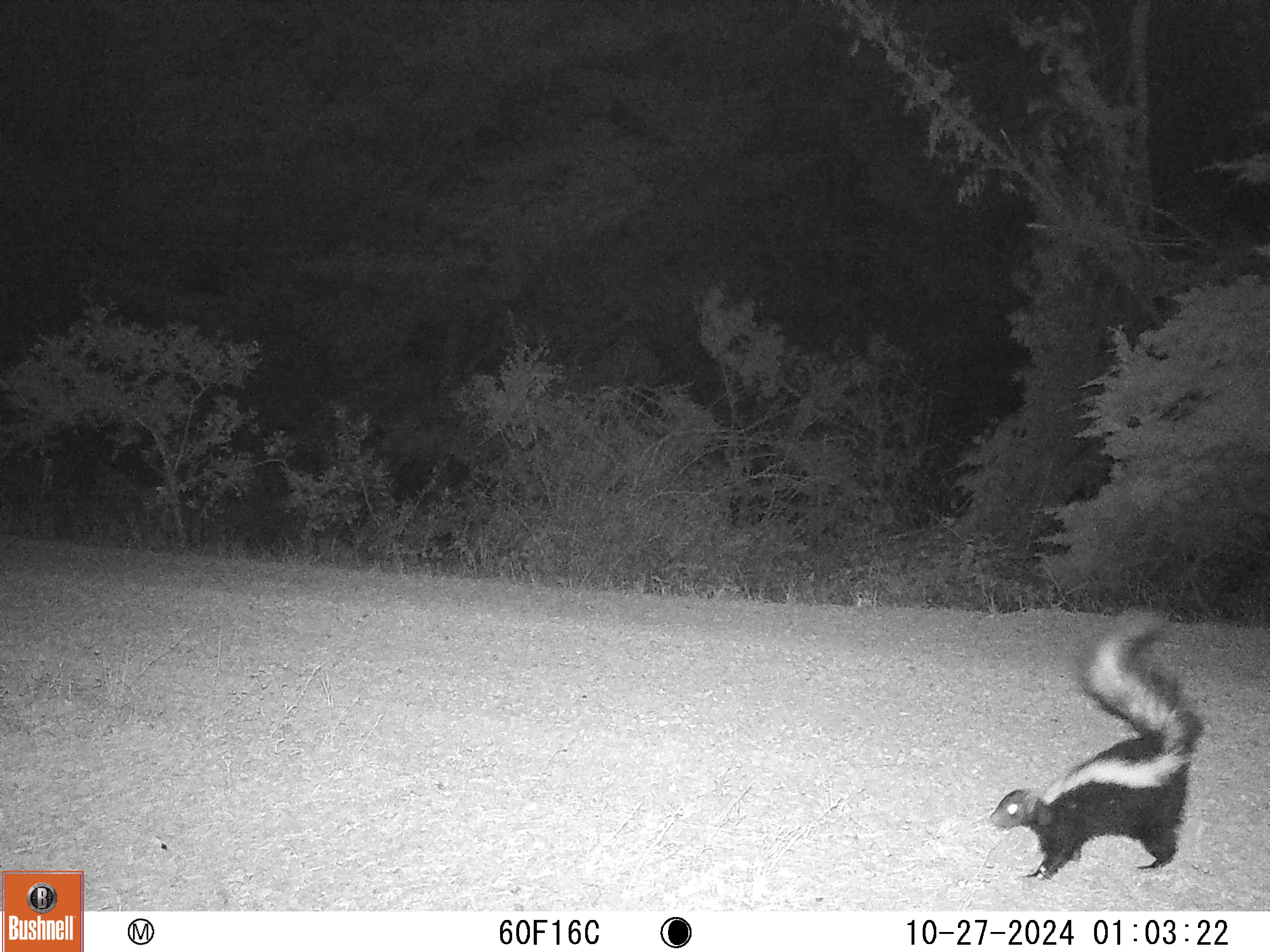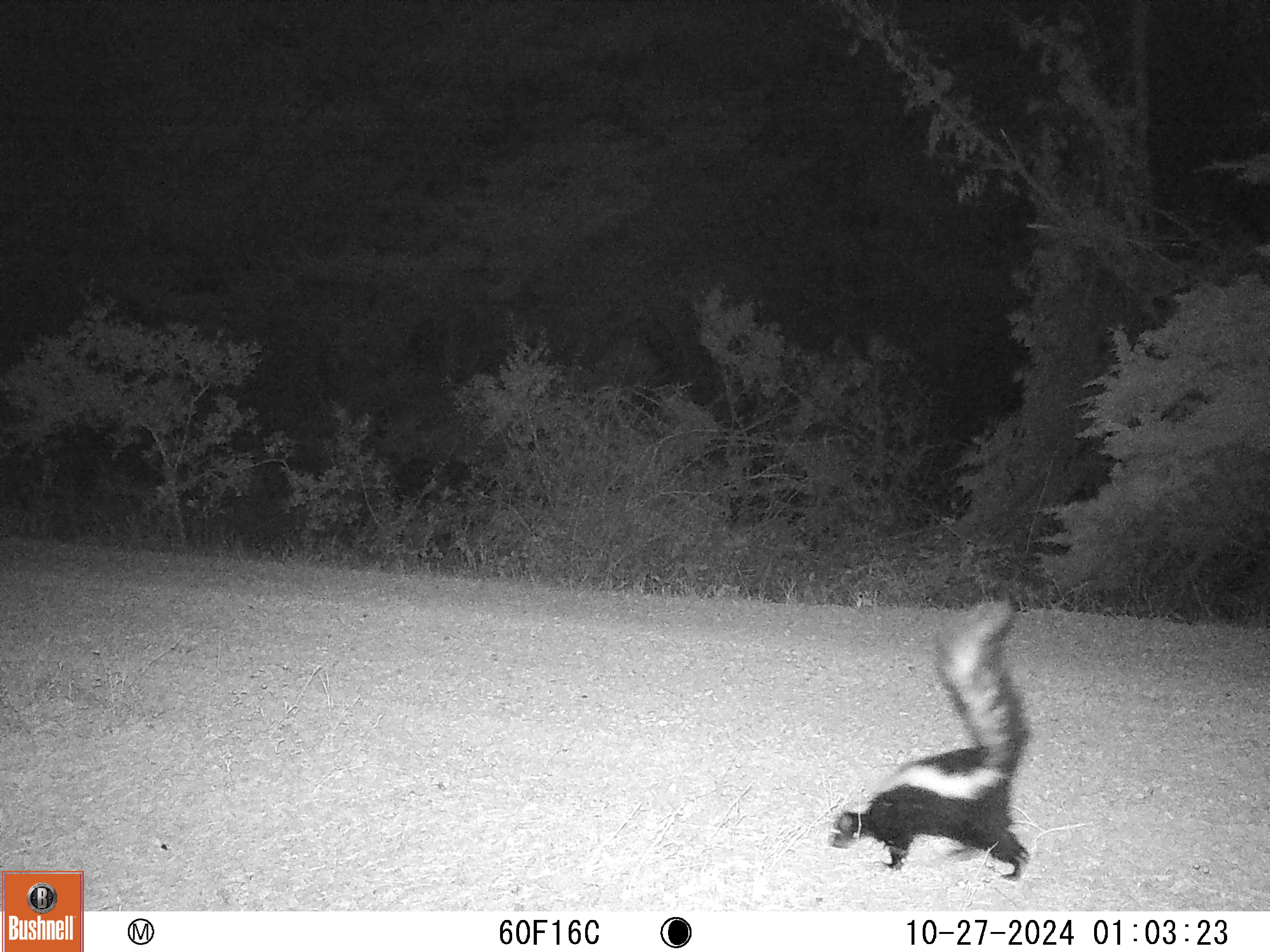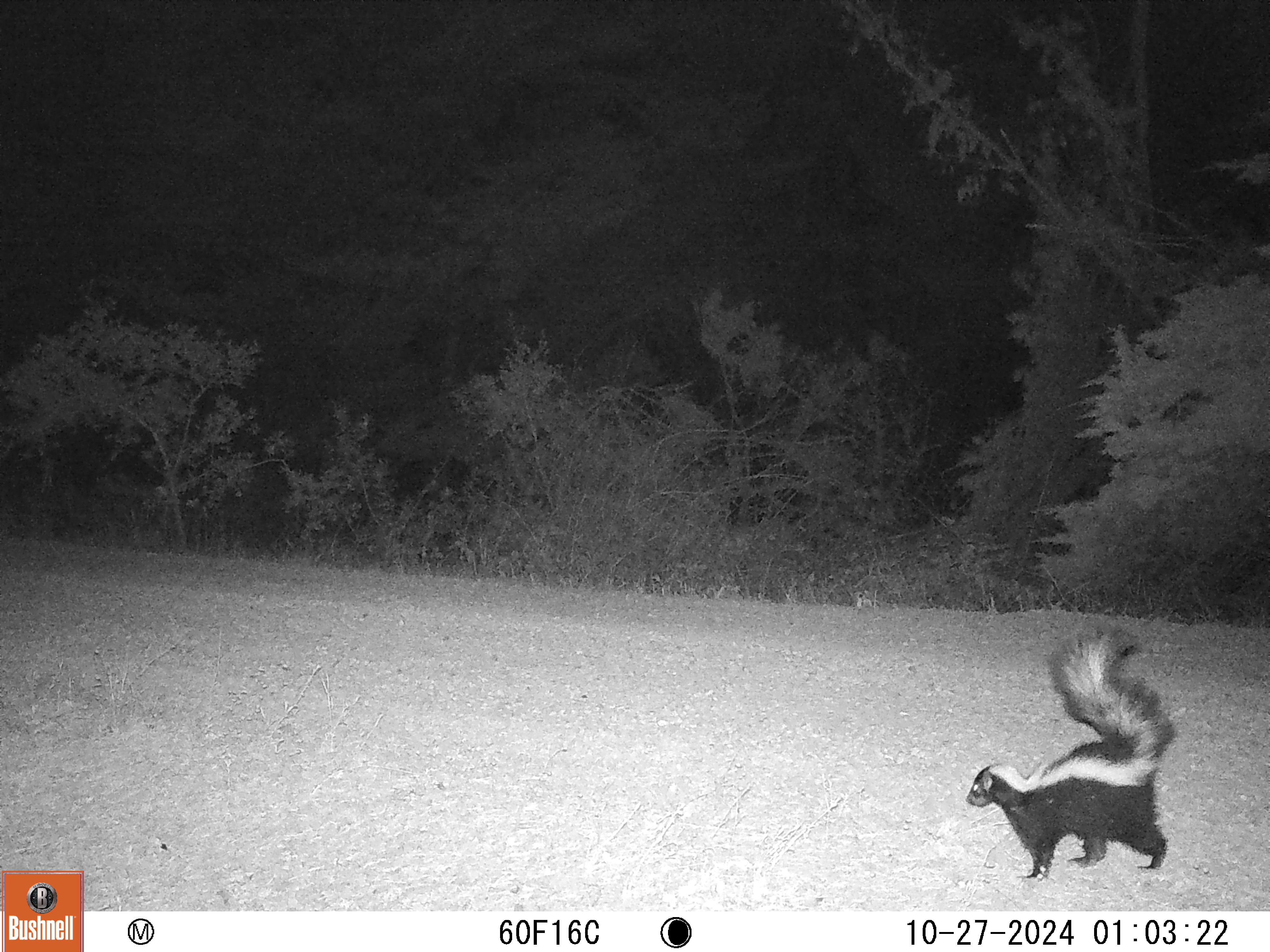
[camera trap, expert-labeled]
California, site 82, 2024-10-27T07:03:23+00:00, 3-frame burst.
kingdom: Animalia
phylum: Chordata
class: Mammalia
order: Carnivora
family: Mephitidae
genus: Mephitis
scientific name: Mephitis mephitis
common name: striped skunk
Striped skunk (Mephitis mephitis).